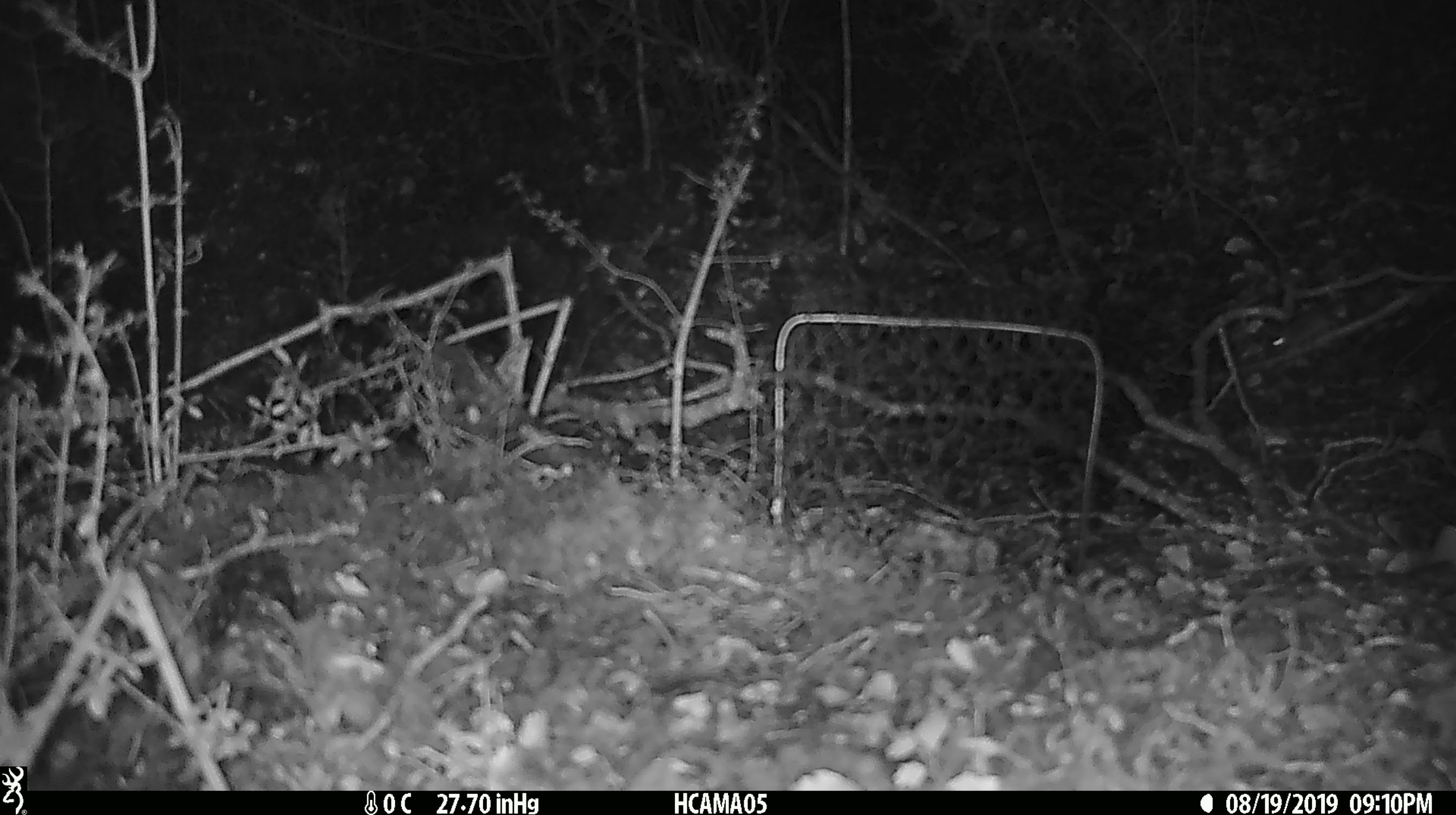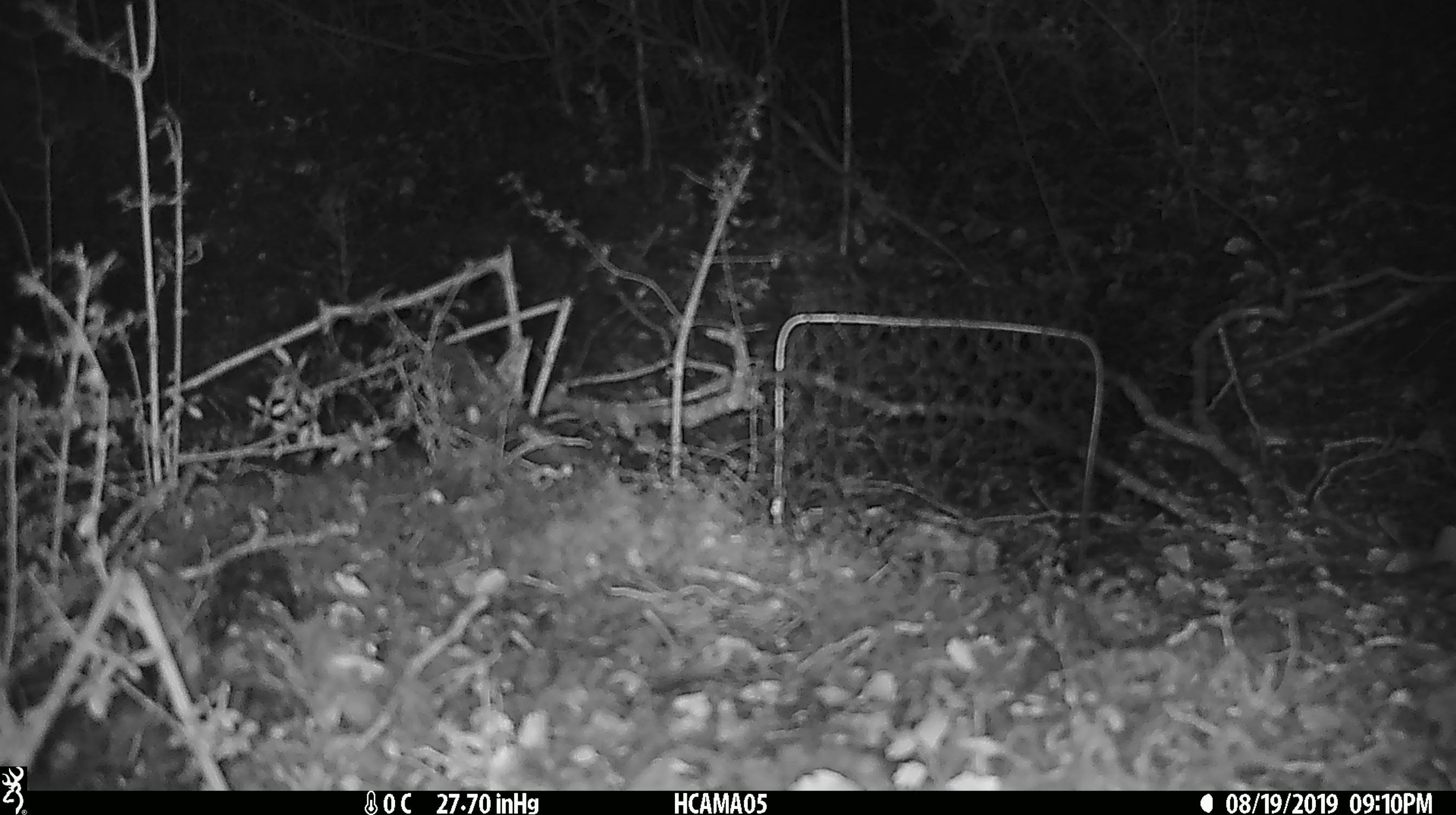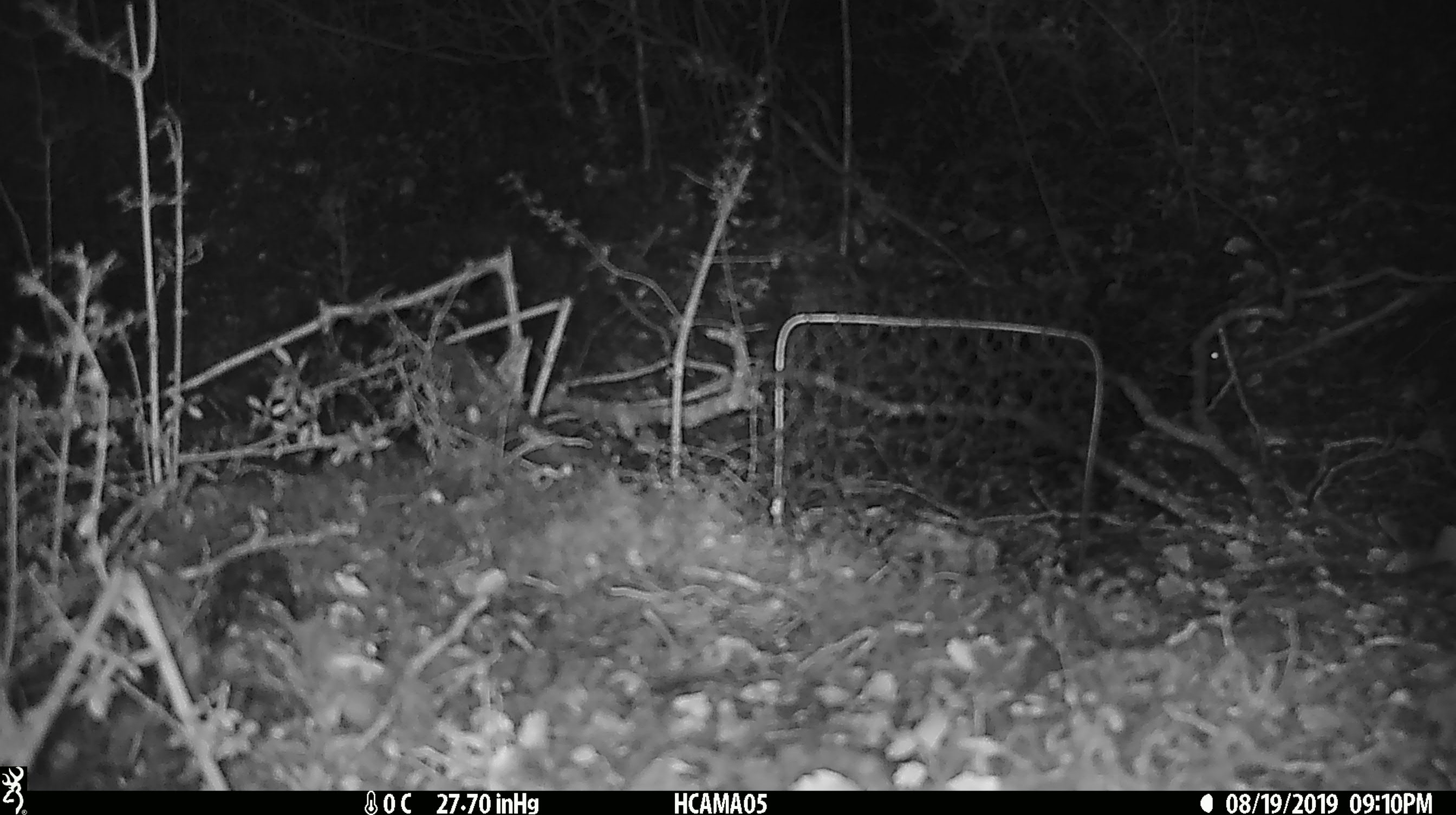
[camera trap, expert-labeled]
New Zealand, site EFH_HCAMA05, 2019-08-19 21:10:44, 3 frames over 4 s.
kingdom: Animalia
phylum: Chordata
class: Mammalia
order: Rodentia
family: Muridae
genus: Mus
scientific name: Mus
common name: mouse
Mouse (Mus).